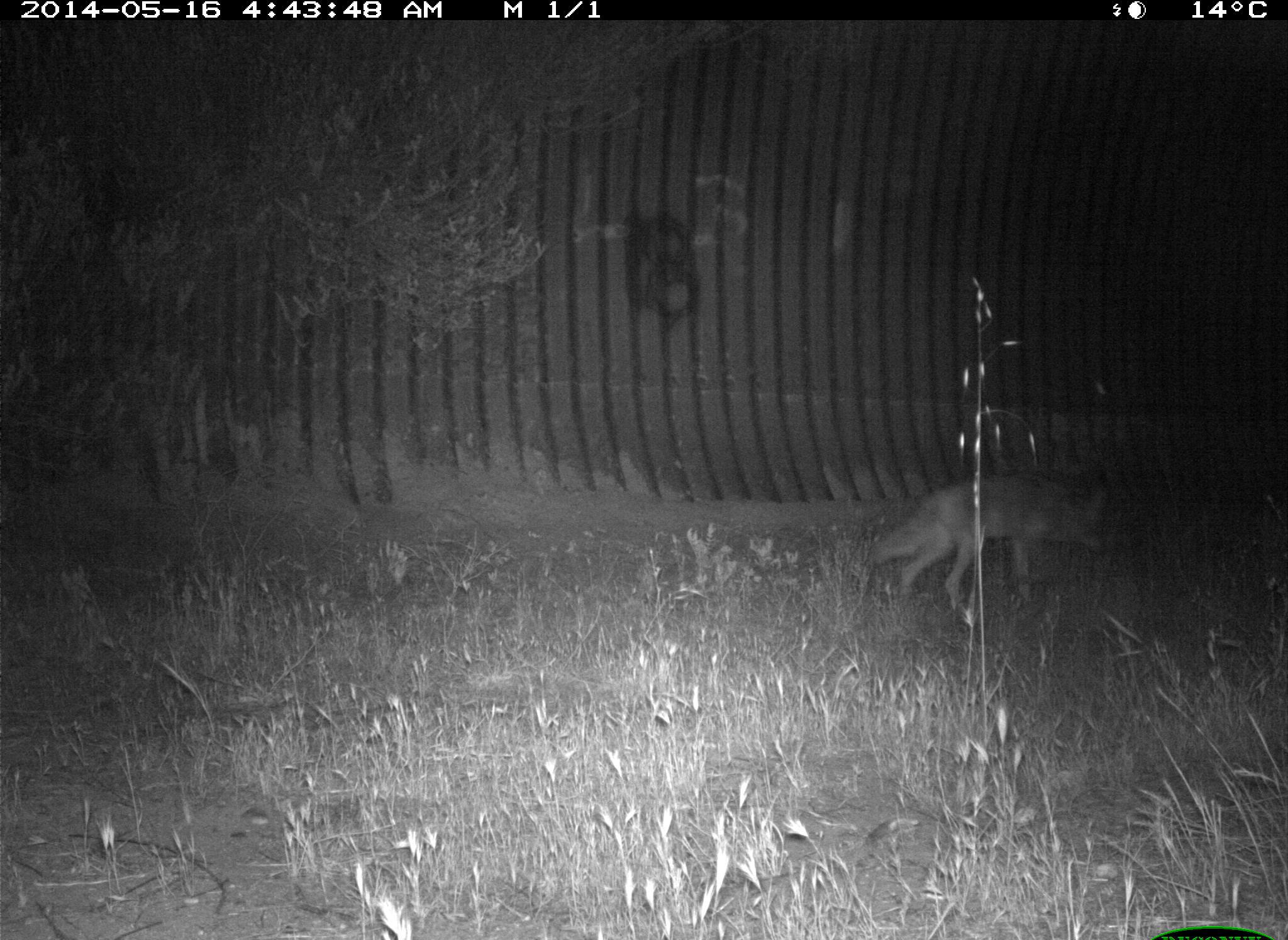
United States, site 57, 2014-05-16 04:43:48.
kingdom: Animalia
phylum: Chordata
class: Mammalia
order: Carnivora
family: Canidae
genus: Canis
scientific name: Canis latrans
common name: coyote